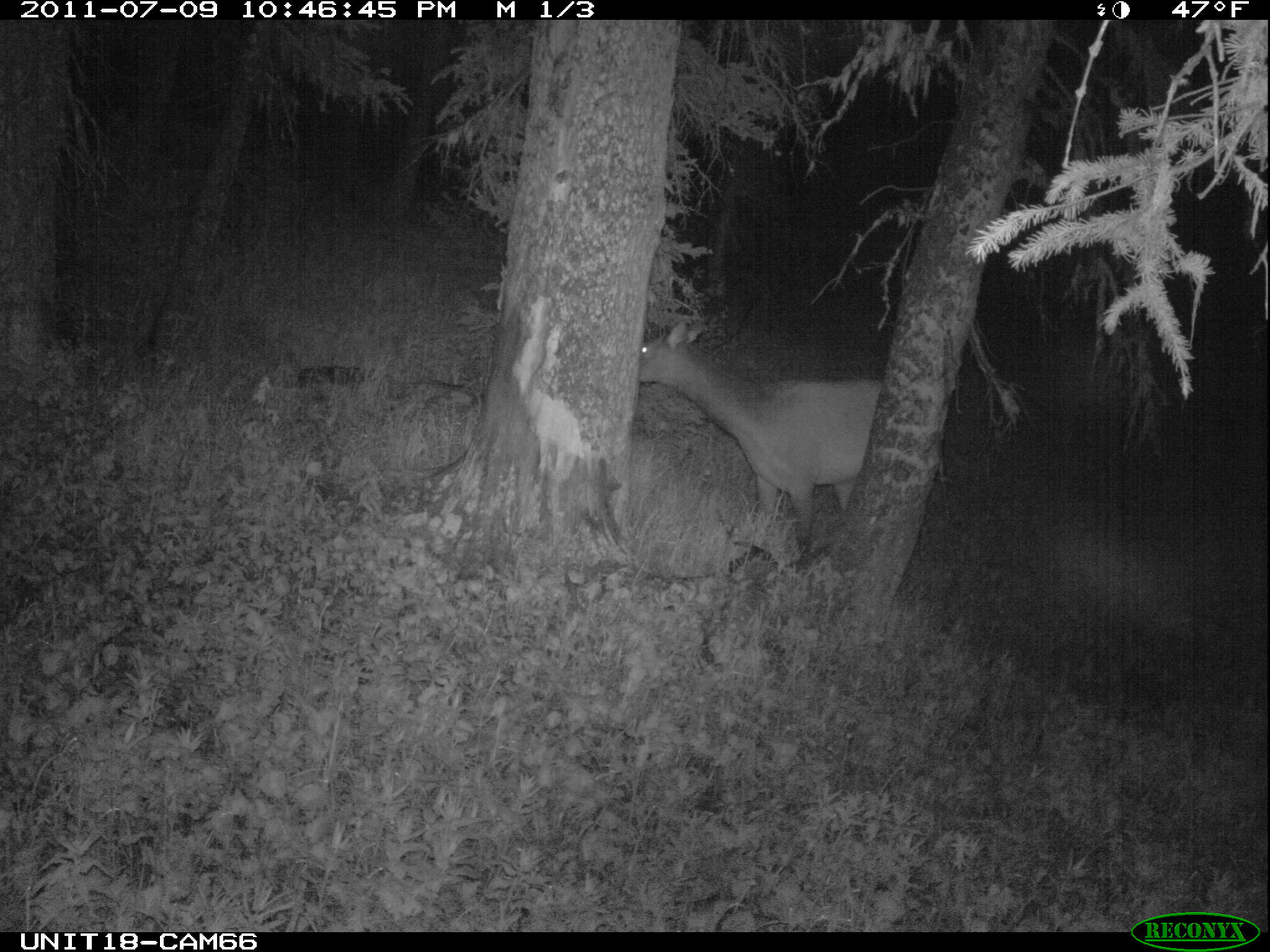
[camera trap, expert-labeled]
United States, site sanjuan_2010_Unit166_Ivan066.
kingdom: Animalia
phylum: Chordata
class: Mammalia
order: Artiodactyla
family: Cervidae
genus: Cervus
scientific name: Cervus elaphus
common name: red deer